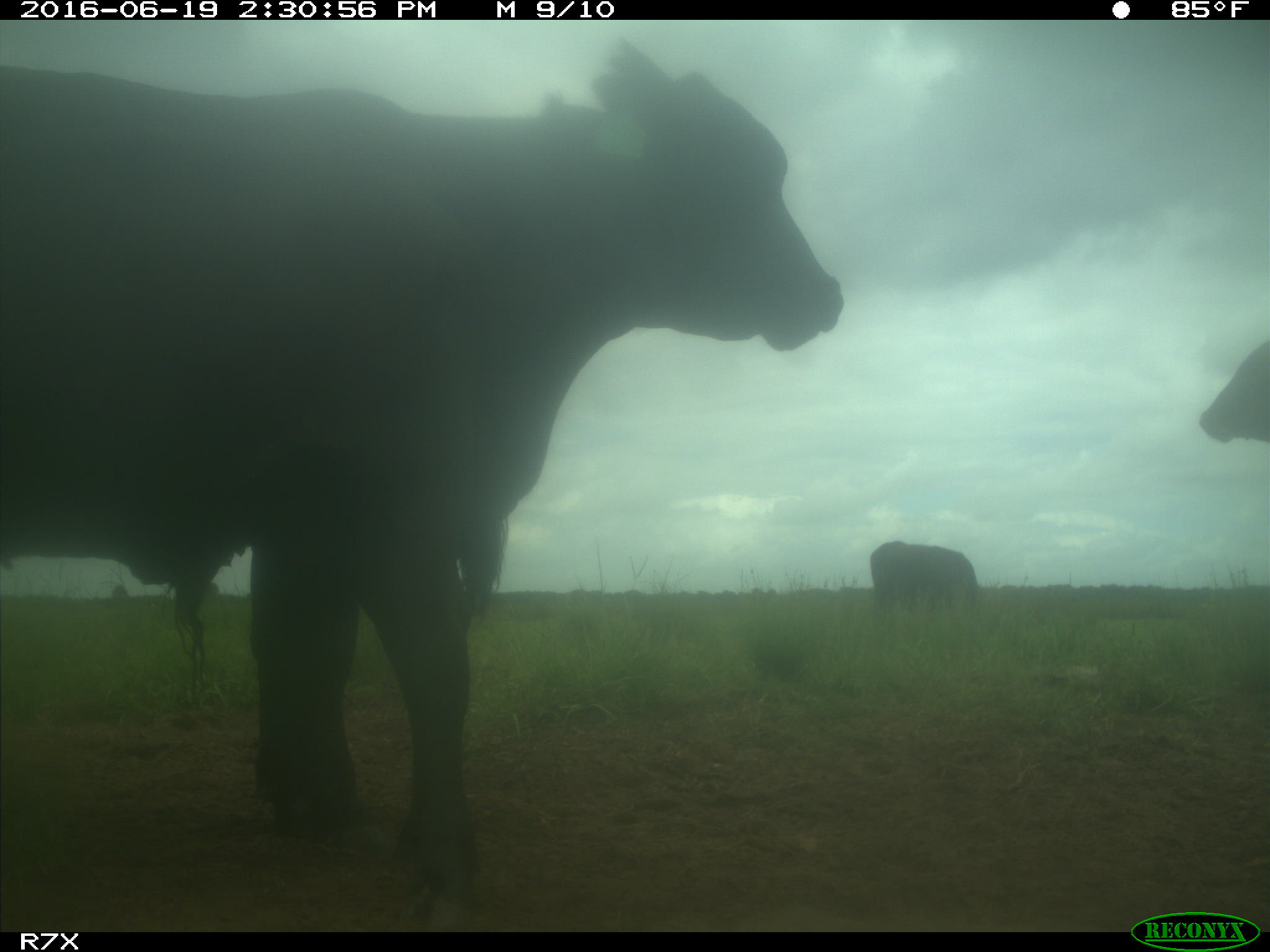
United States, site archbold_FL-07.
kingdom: Animalia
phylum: Chordata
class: Mammalia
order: Artiodactyla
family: Bovidae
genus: Bos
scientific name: Bos taurus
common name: domestic cow